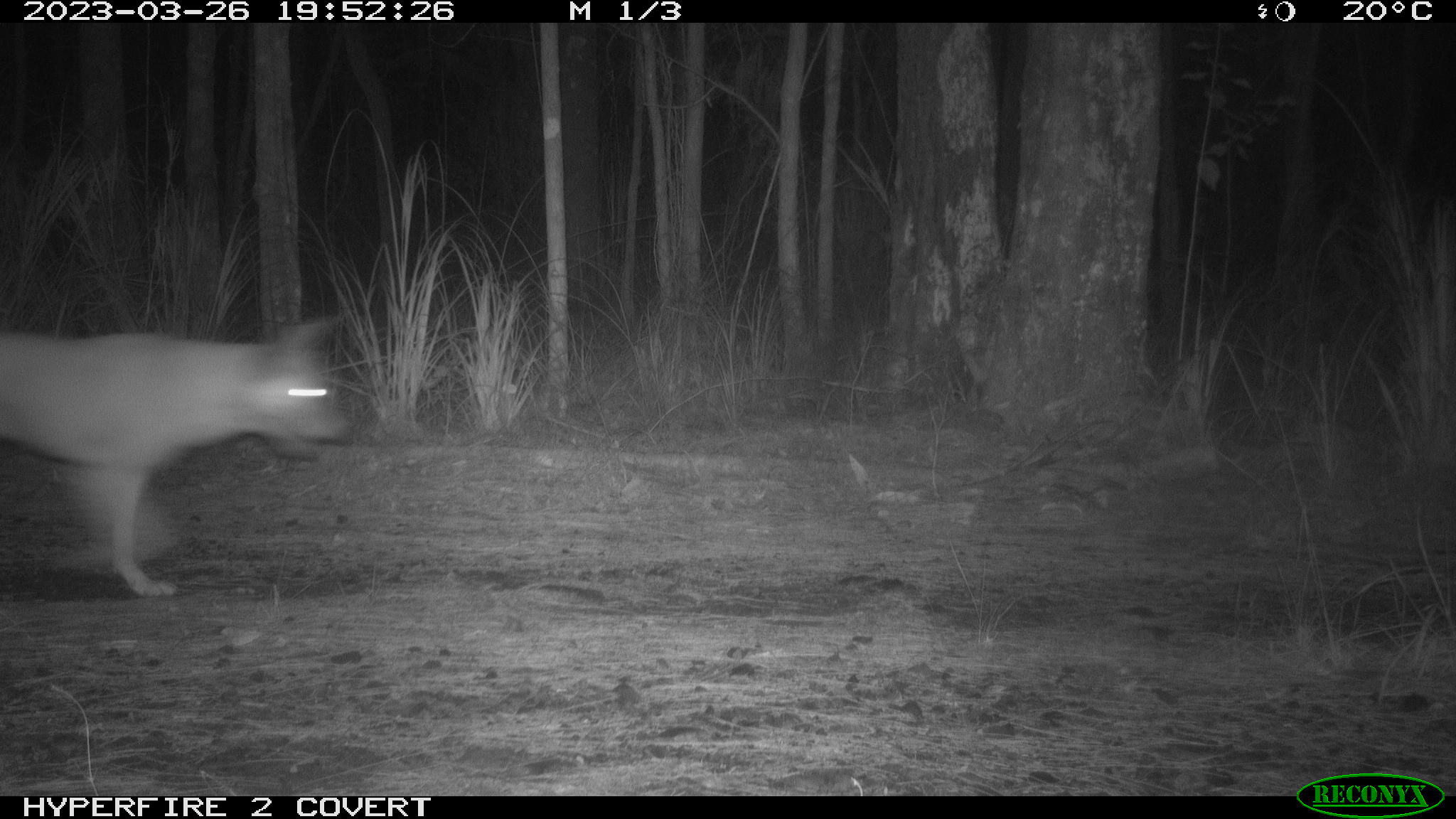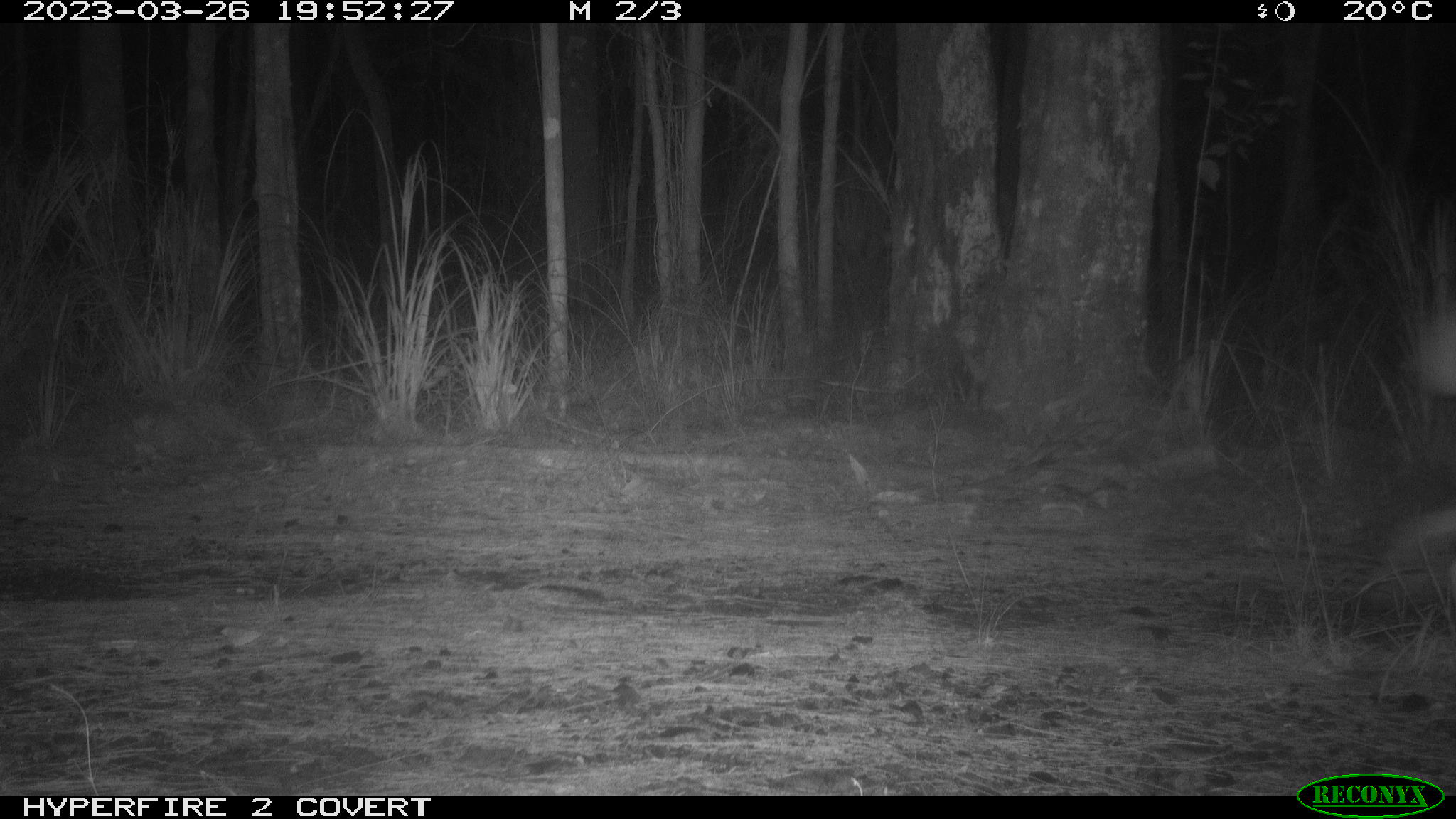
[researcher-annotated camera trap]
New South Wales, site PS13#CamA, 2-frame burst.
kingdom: Animalia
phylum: Chordata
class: Mammalia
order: Carnivora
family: Canidae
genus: Canis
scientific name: Canis familiaris dingo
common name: dingo